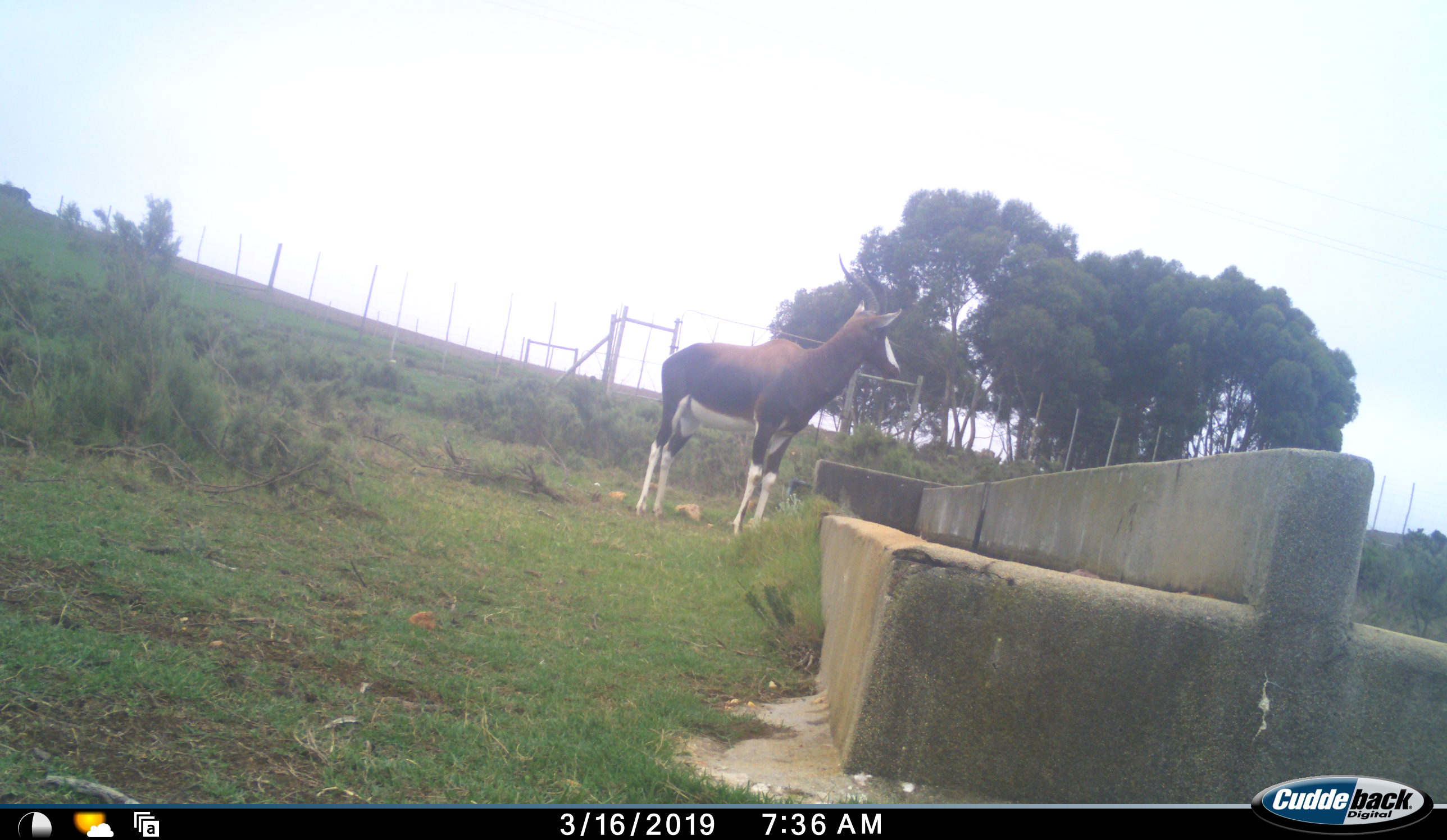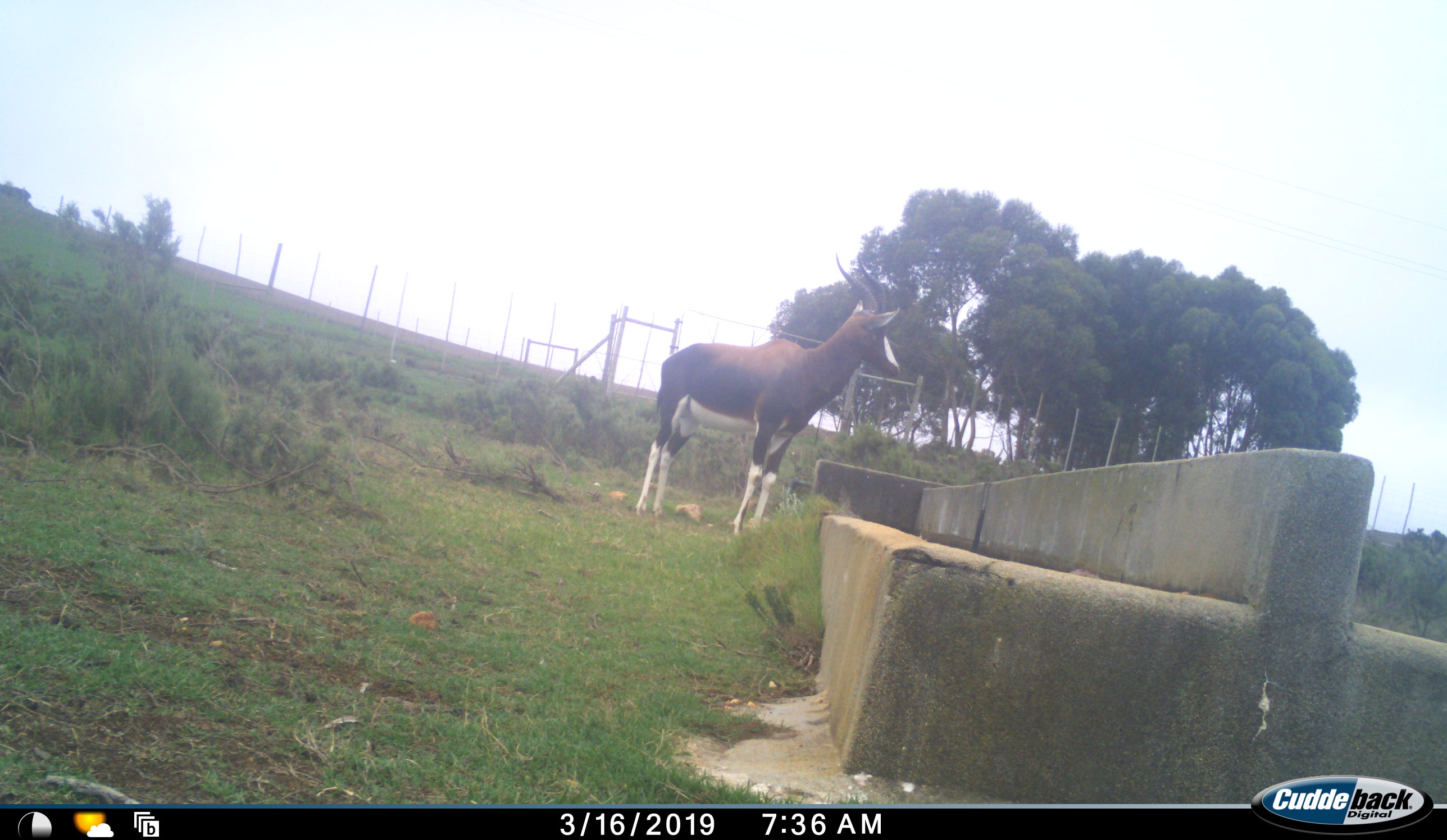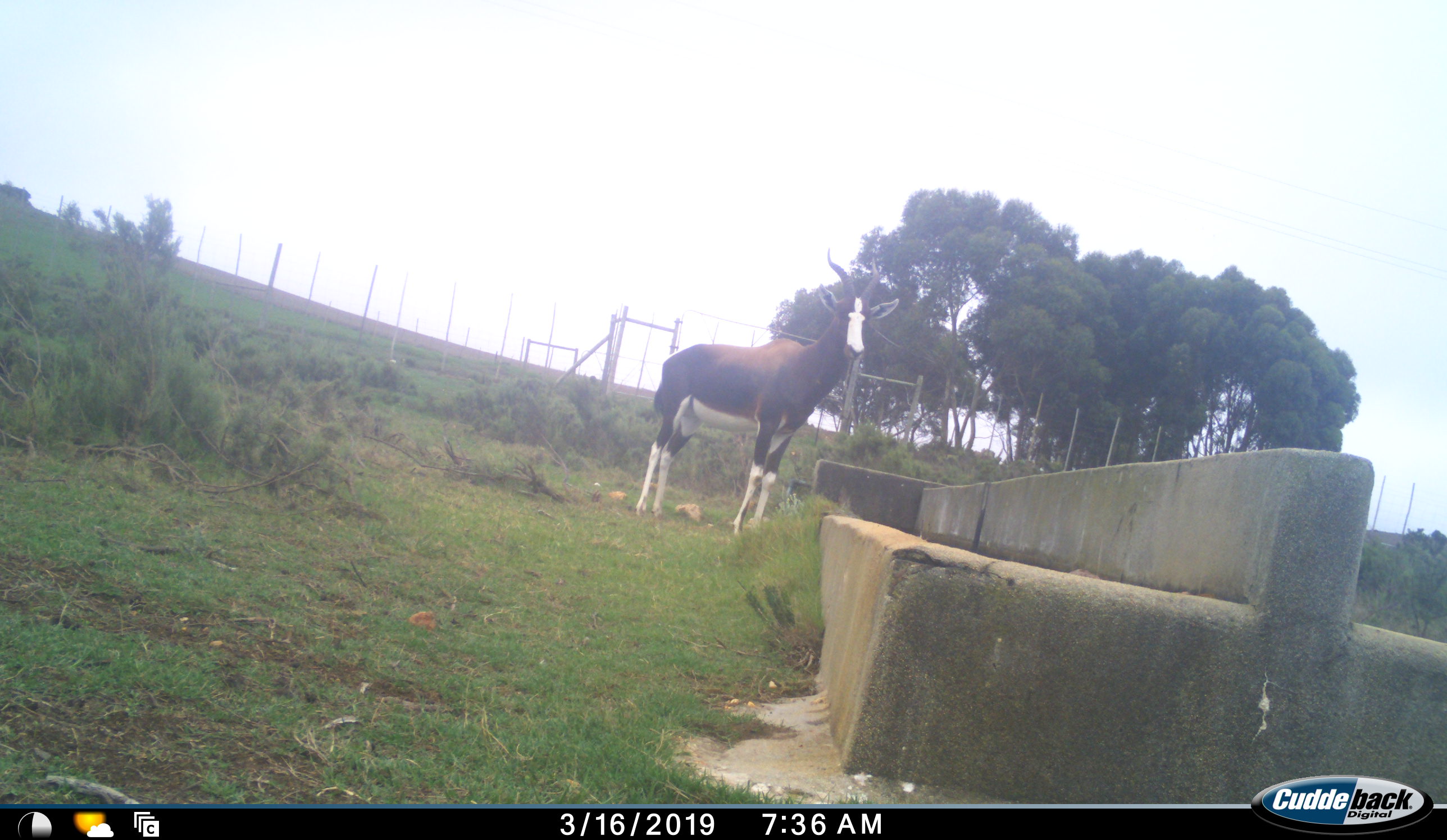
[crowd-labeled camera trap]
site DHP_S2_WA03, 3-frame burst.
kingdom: Animalia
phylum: Chordata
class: Mammalia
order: Artiodactyla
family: Bovidae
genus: Damaliscus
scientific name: Damaliscus pygargus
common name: bontebok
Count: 1.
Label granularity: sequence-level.